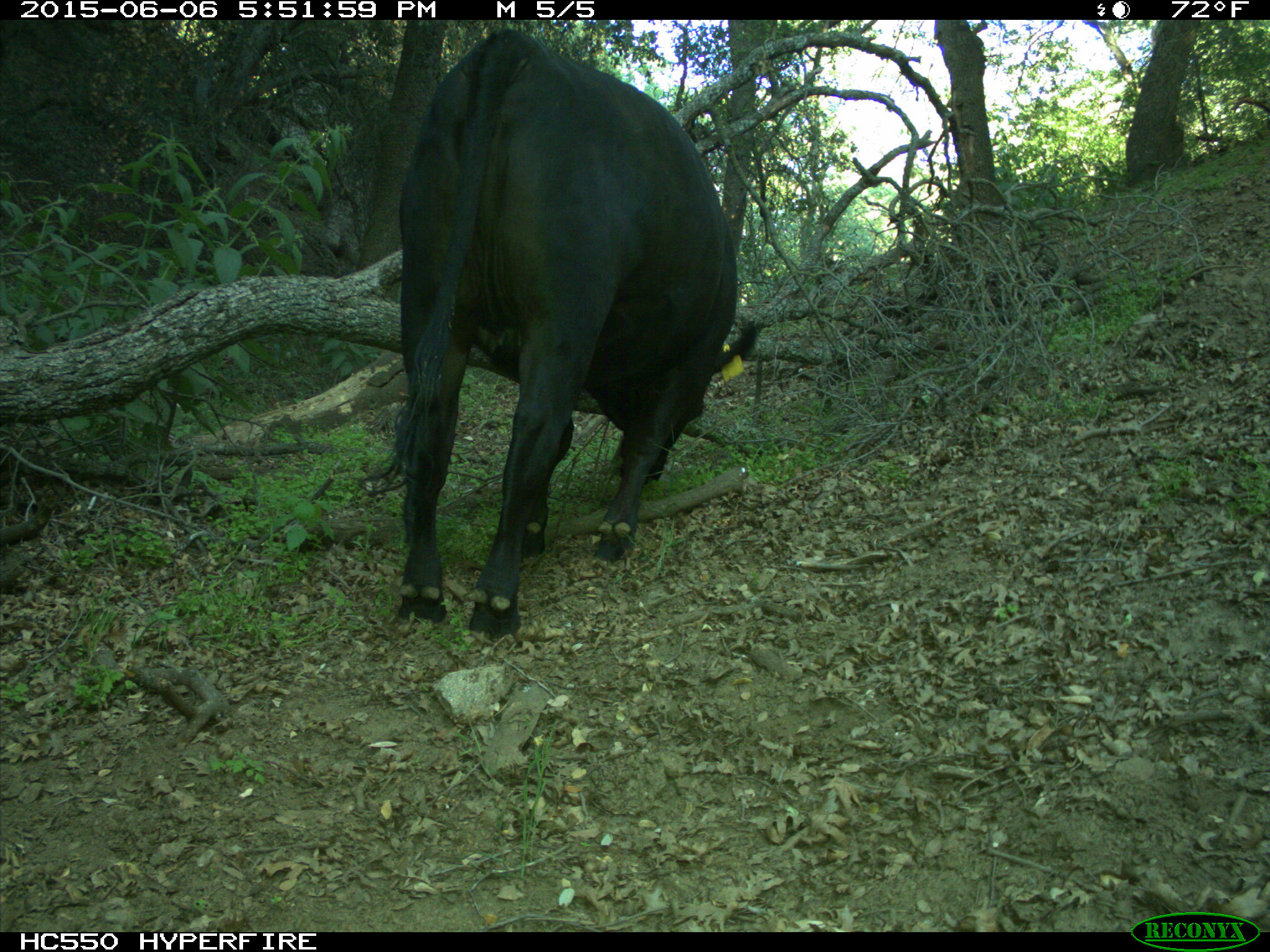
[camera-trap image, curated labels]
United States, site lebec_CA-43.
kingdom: Animalia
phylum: Chordata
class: Mammalia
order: Artiodactyla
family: Bovidae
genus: Bos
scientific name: Bos taurus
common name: domestic cow